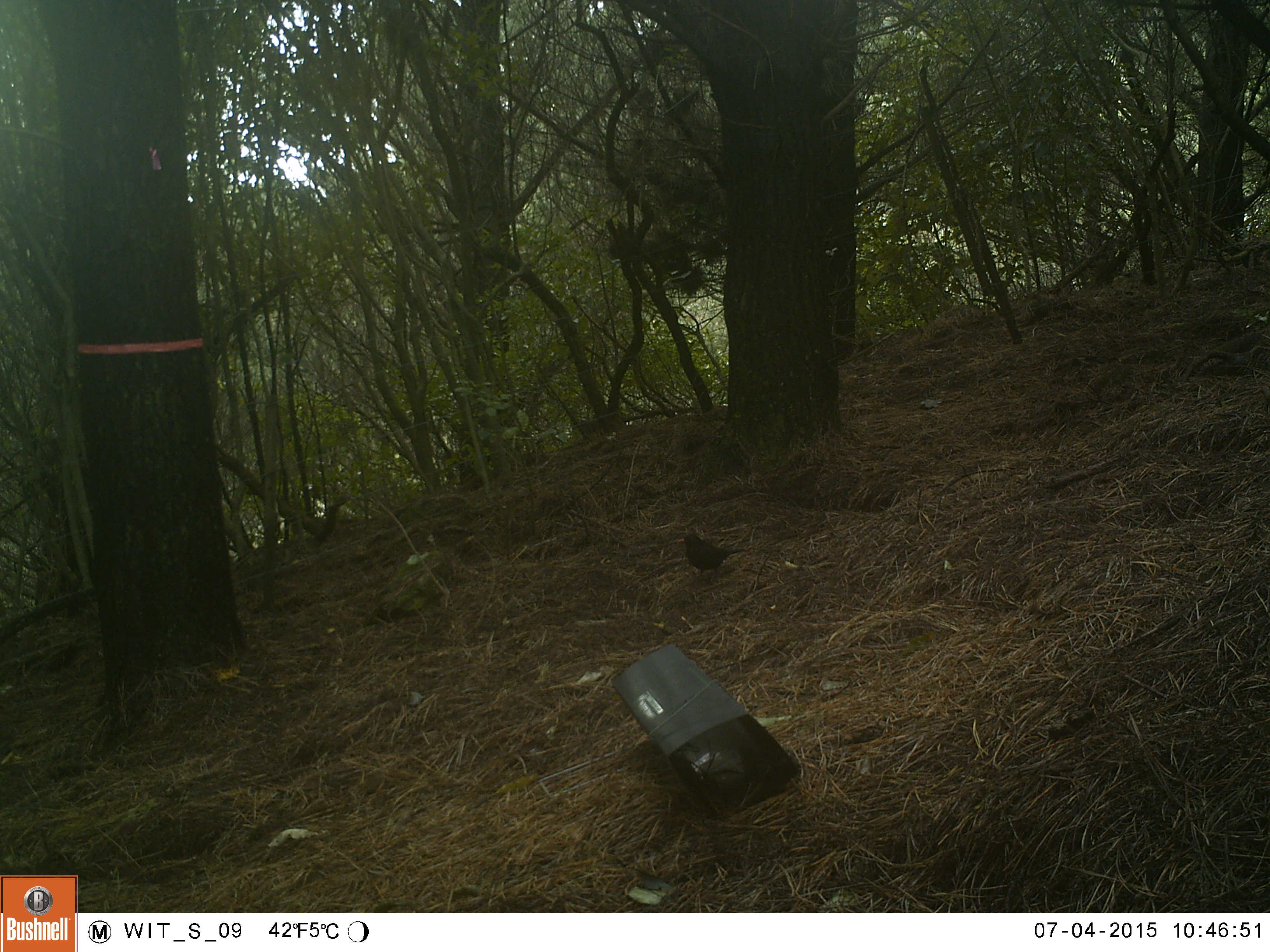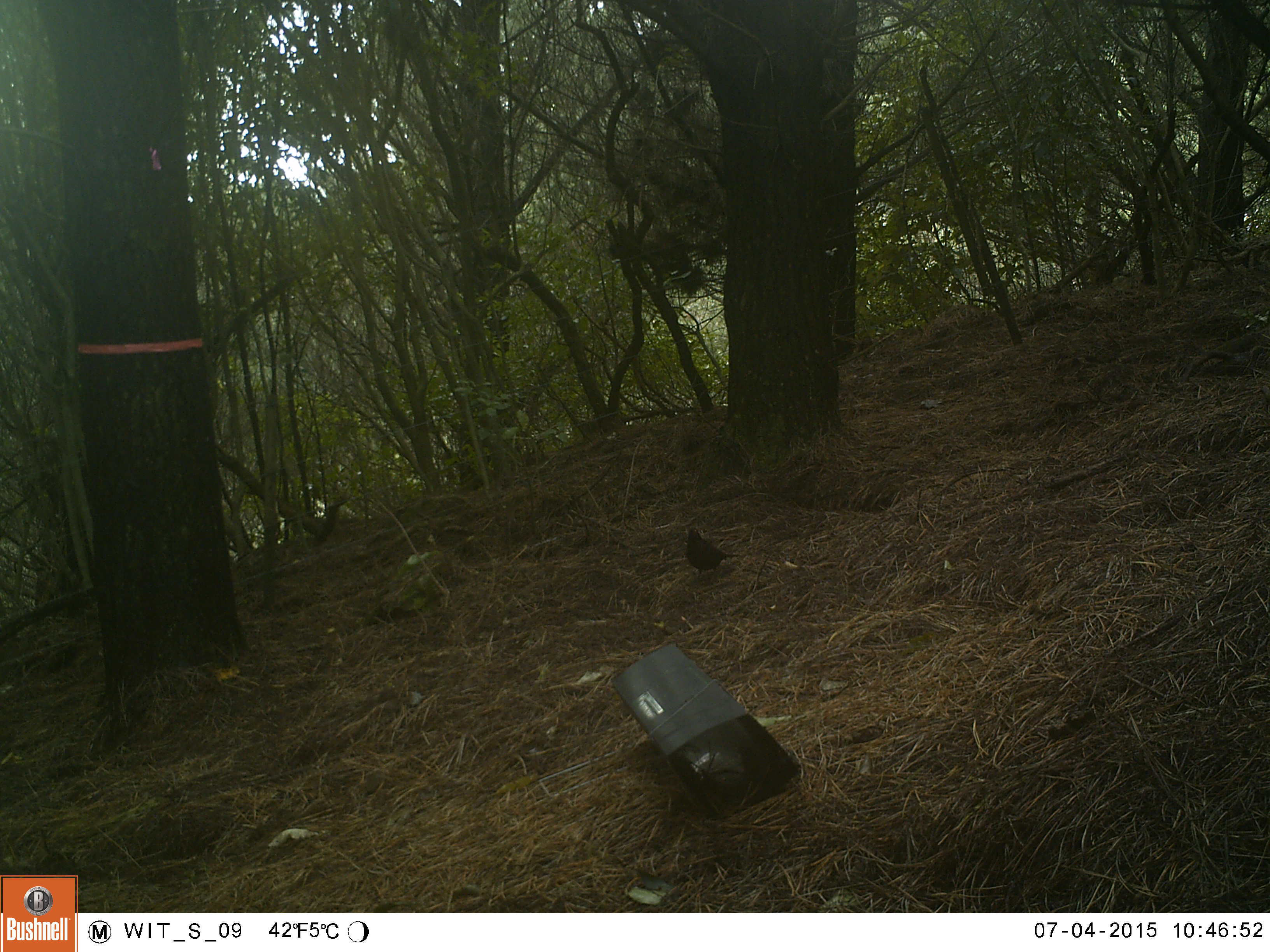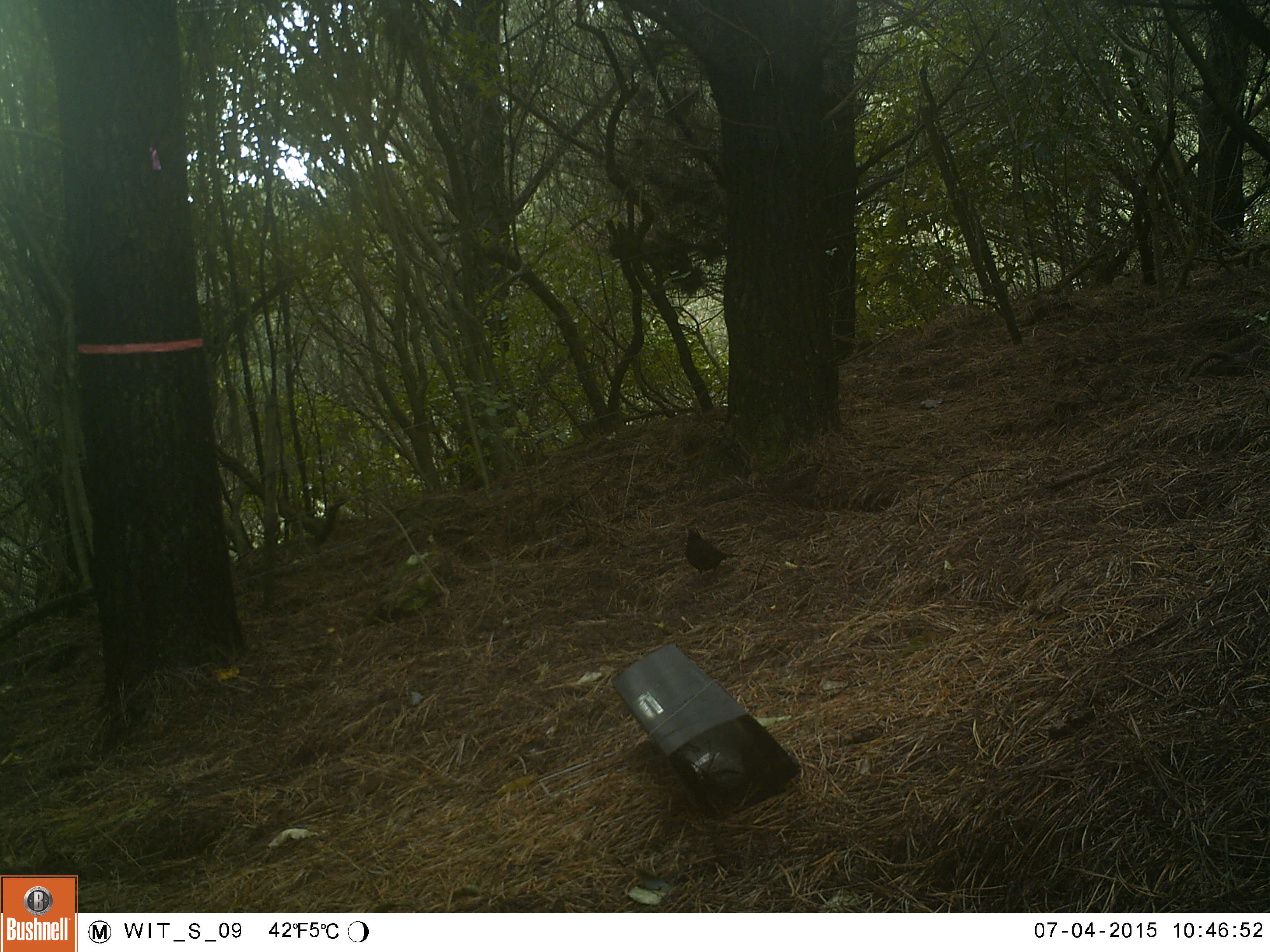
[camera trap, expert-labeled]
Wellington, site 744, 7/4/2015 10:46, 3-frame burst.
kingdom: Animalia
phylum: Chordata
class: Aves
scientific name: Aves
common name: bird